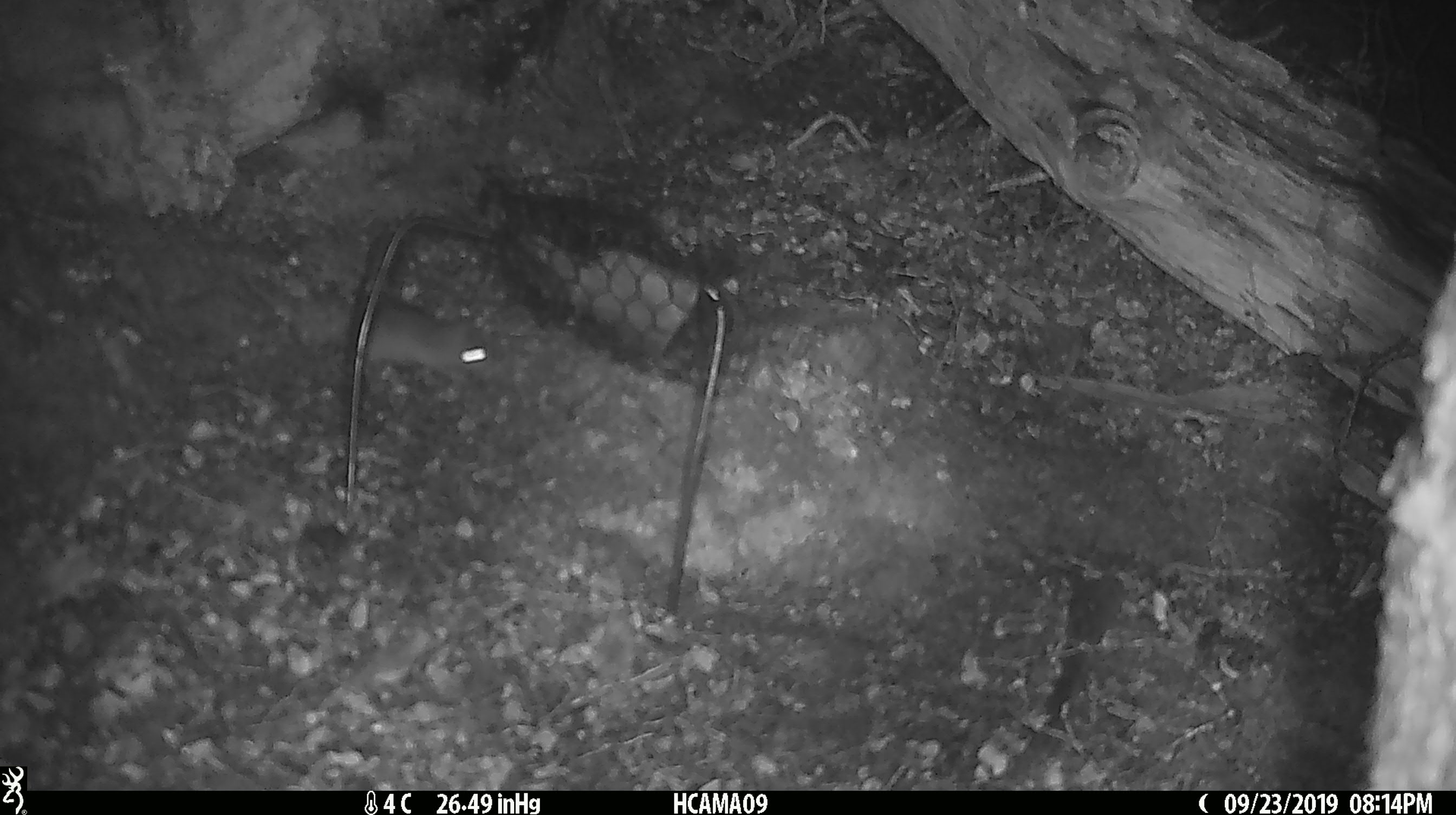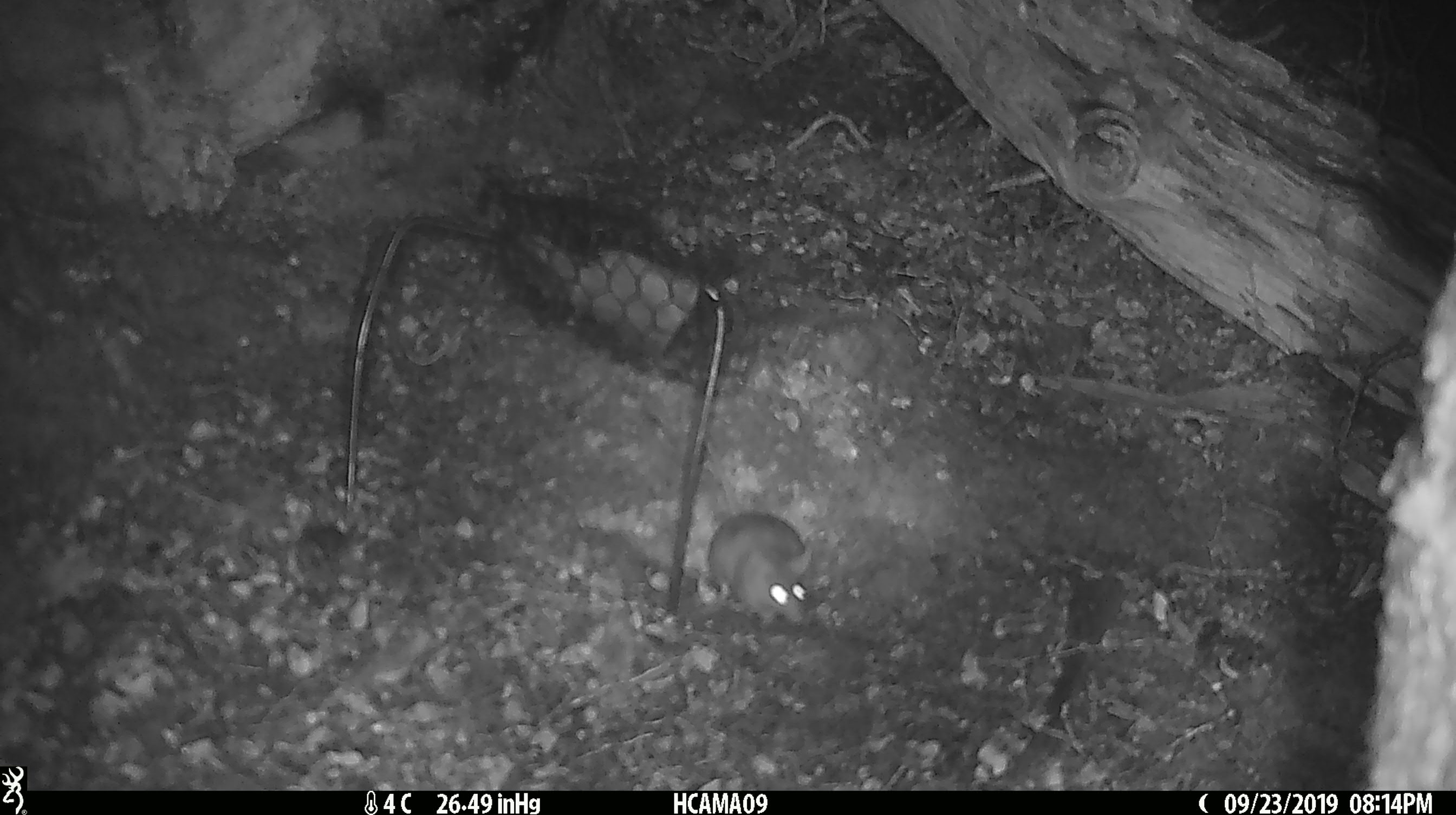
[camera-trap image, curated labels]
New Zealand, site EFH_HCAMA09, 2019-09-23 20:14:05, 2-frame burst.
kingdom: Animalia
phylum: Chordata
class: Mammalia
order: Rodentia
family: Muridae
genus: Mus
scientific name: Mus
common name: mouse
Mouse (Mus).